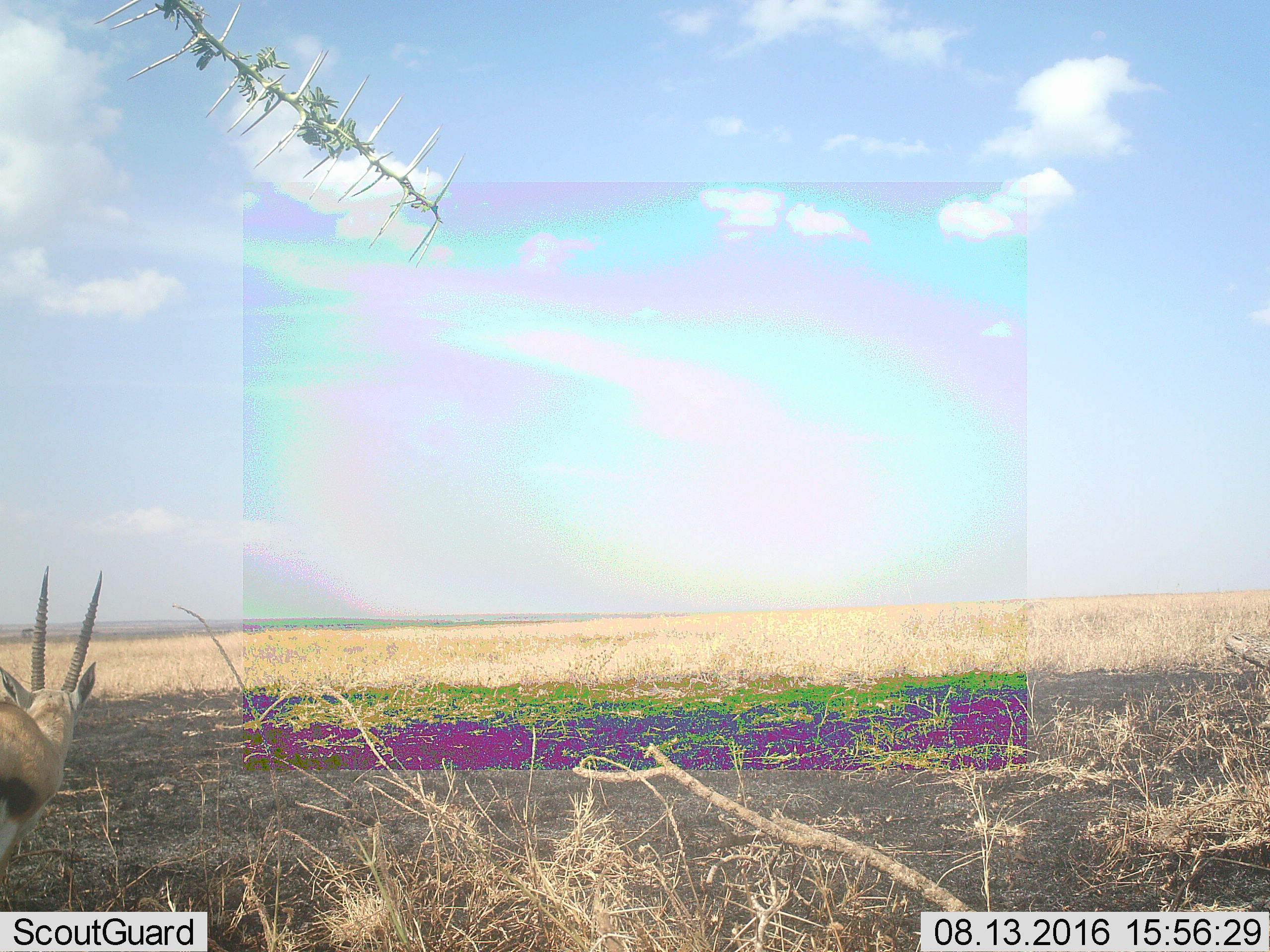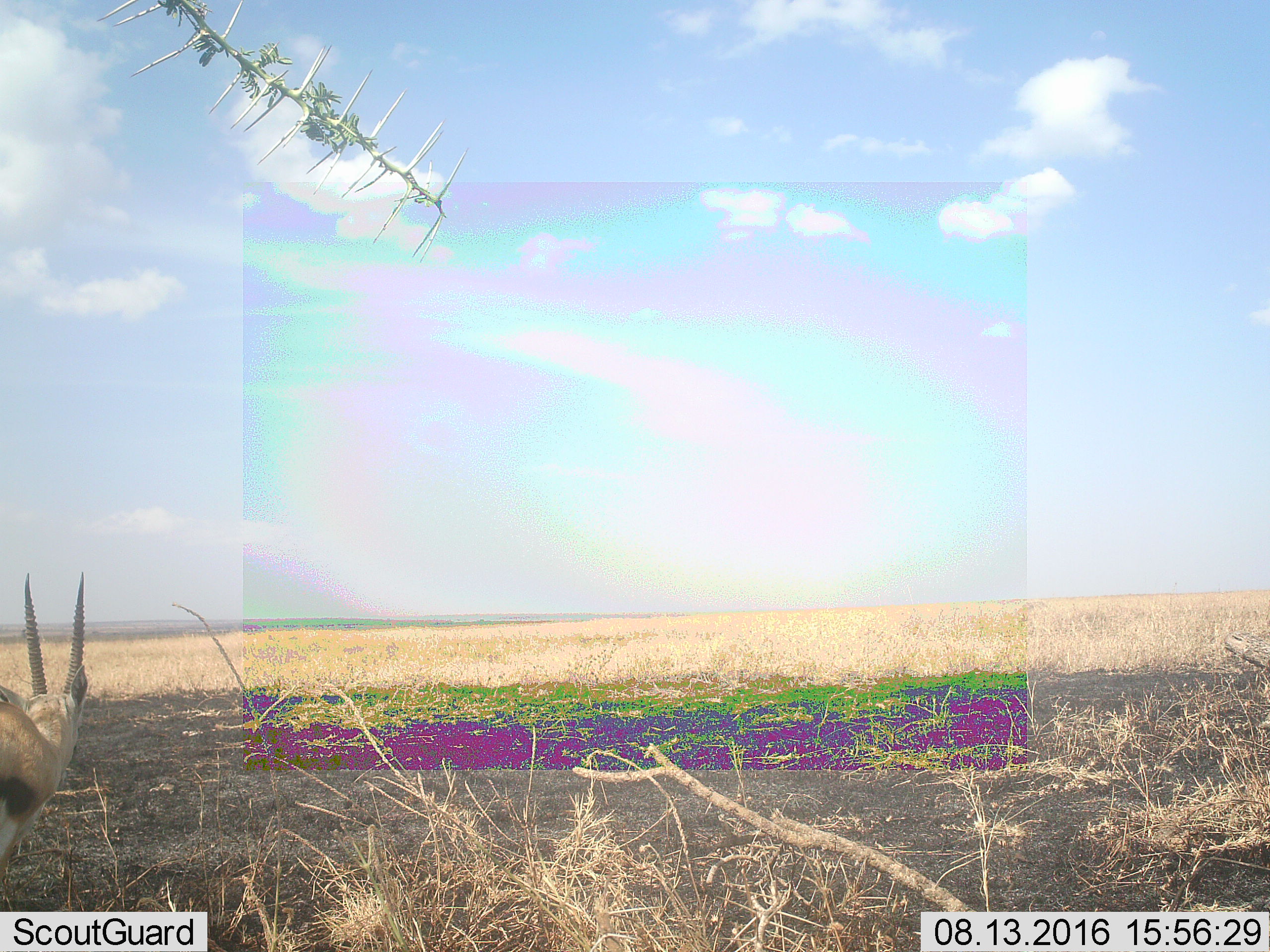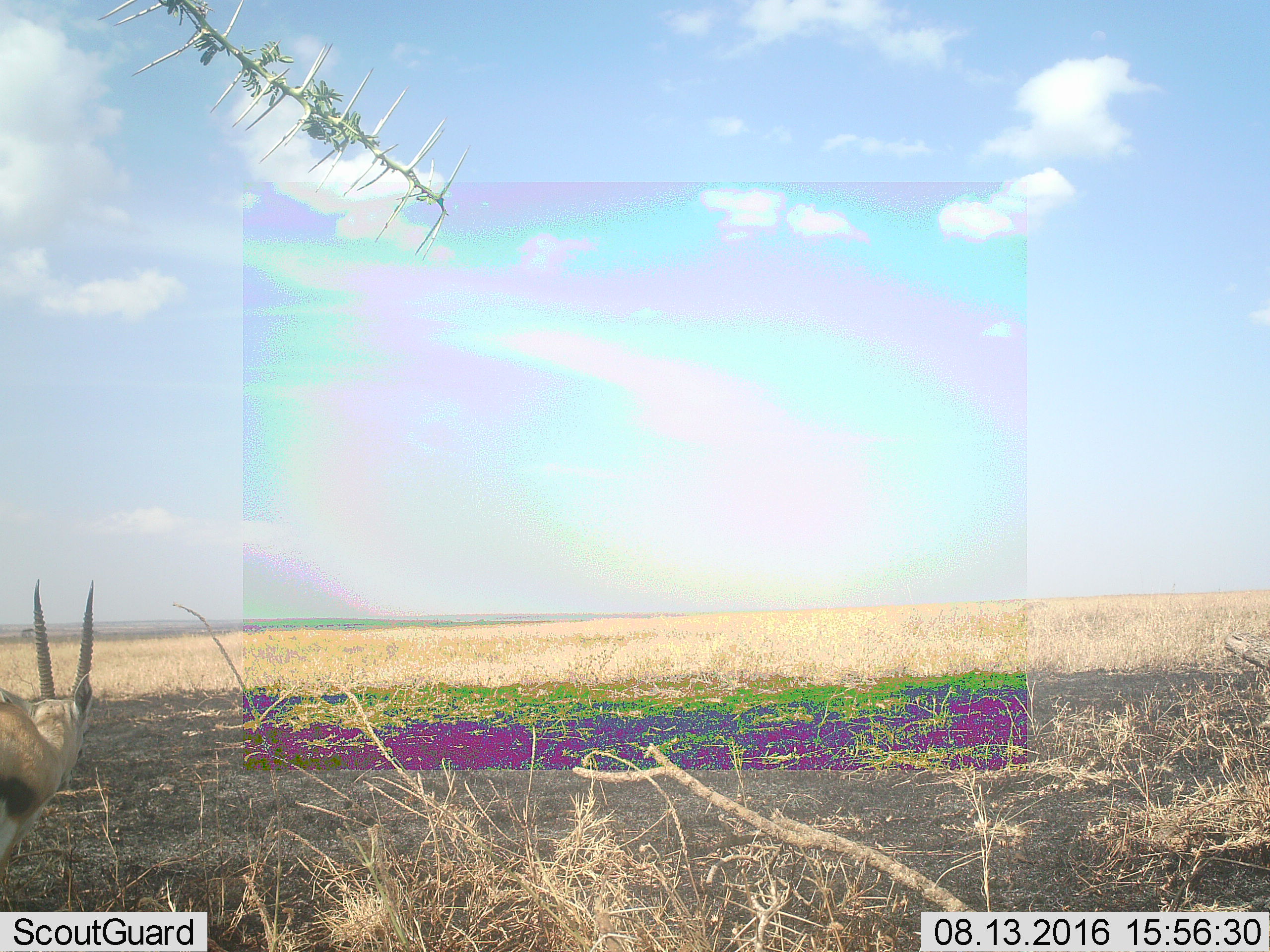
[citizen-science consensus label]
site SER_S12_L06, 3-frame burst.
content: unidentified animal